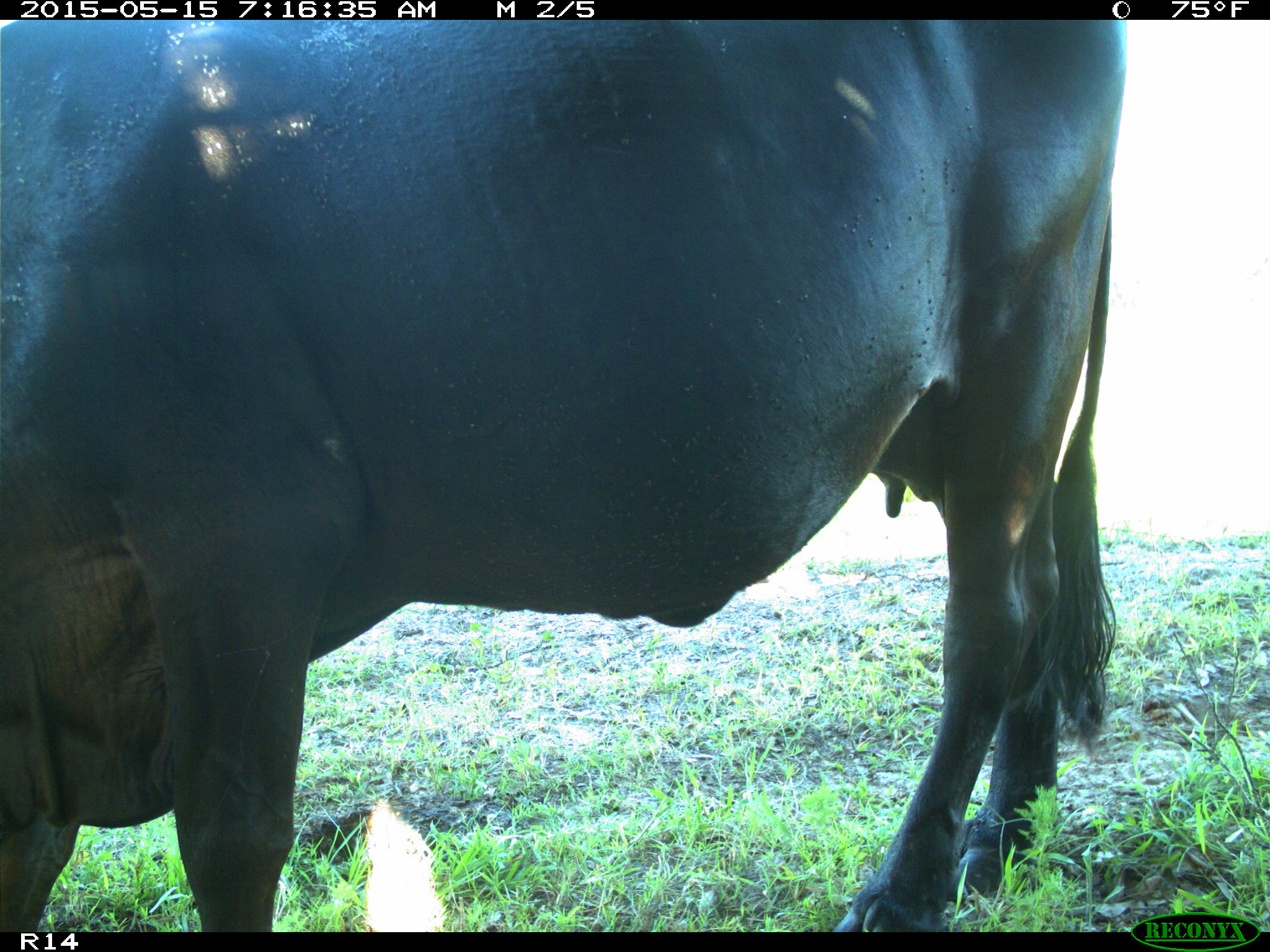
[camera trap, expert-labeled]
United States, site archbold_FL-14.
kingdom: Animalia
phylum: Chordata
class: Mammalia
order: Artiodactyla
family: Bovidae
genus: Bos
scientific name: Bos taurus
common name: domestic cow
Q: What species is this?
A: Bos taurus (domestic cow).